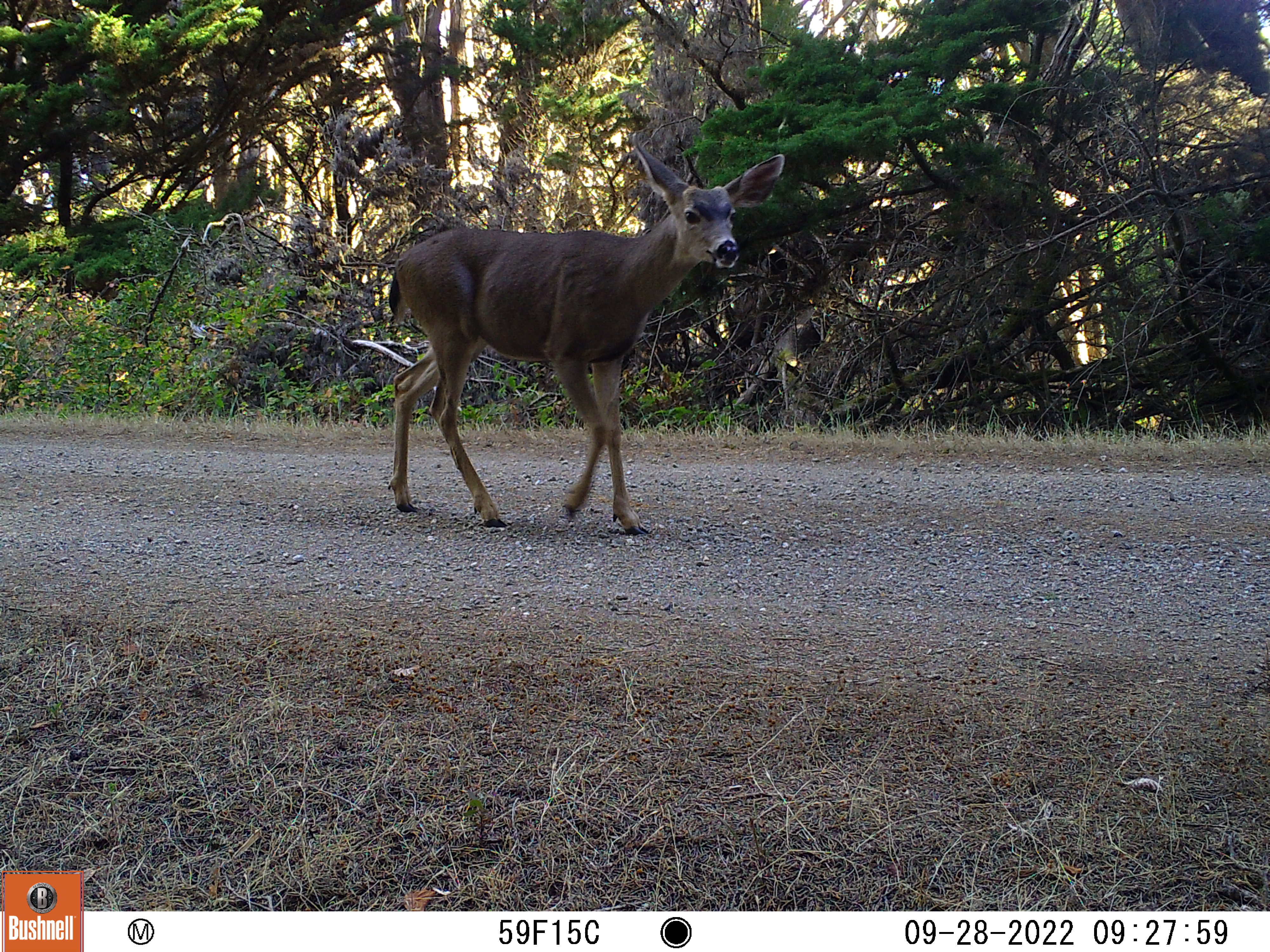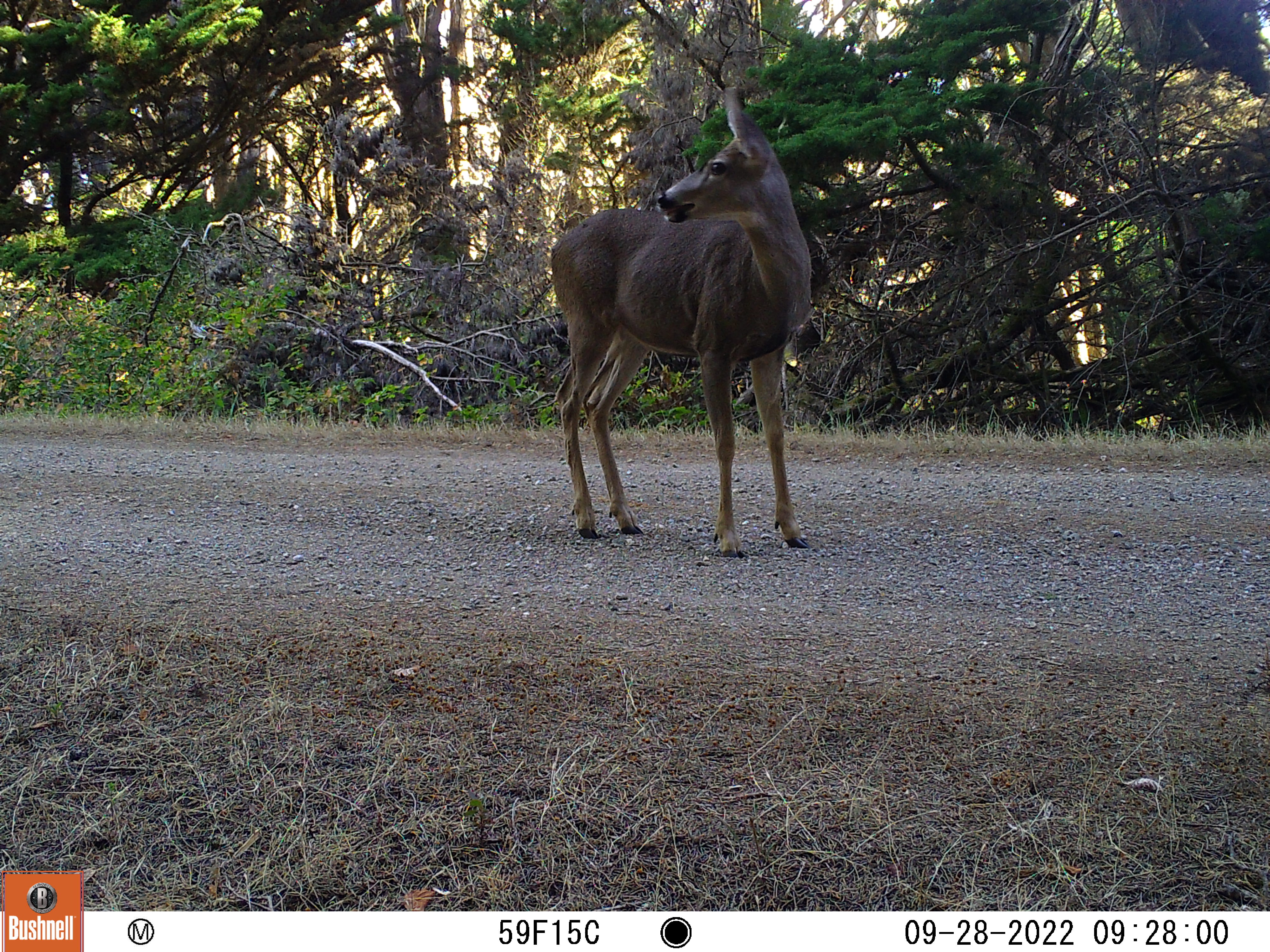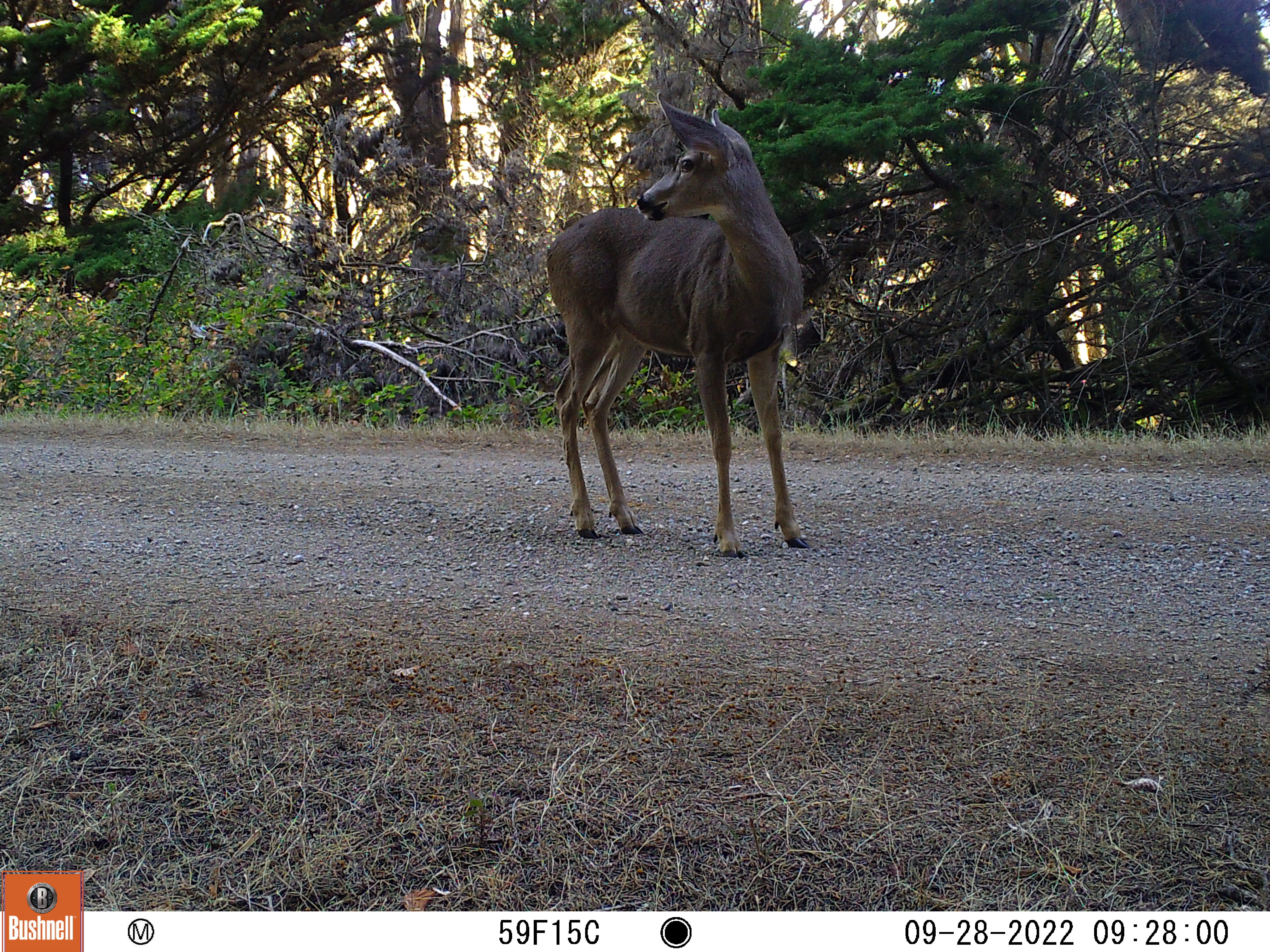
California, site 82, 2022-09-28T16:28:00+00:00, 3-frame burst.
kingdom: Animalia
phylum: Chordata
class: Mammalia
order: Artiodactyla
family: Cervidae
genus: Odocoileus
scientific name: Odocoileus hemionus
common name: mule deer